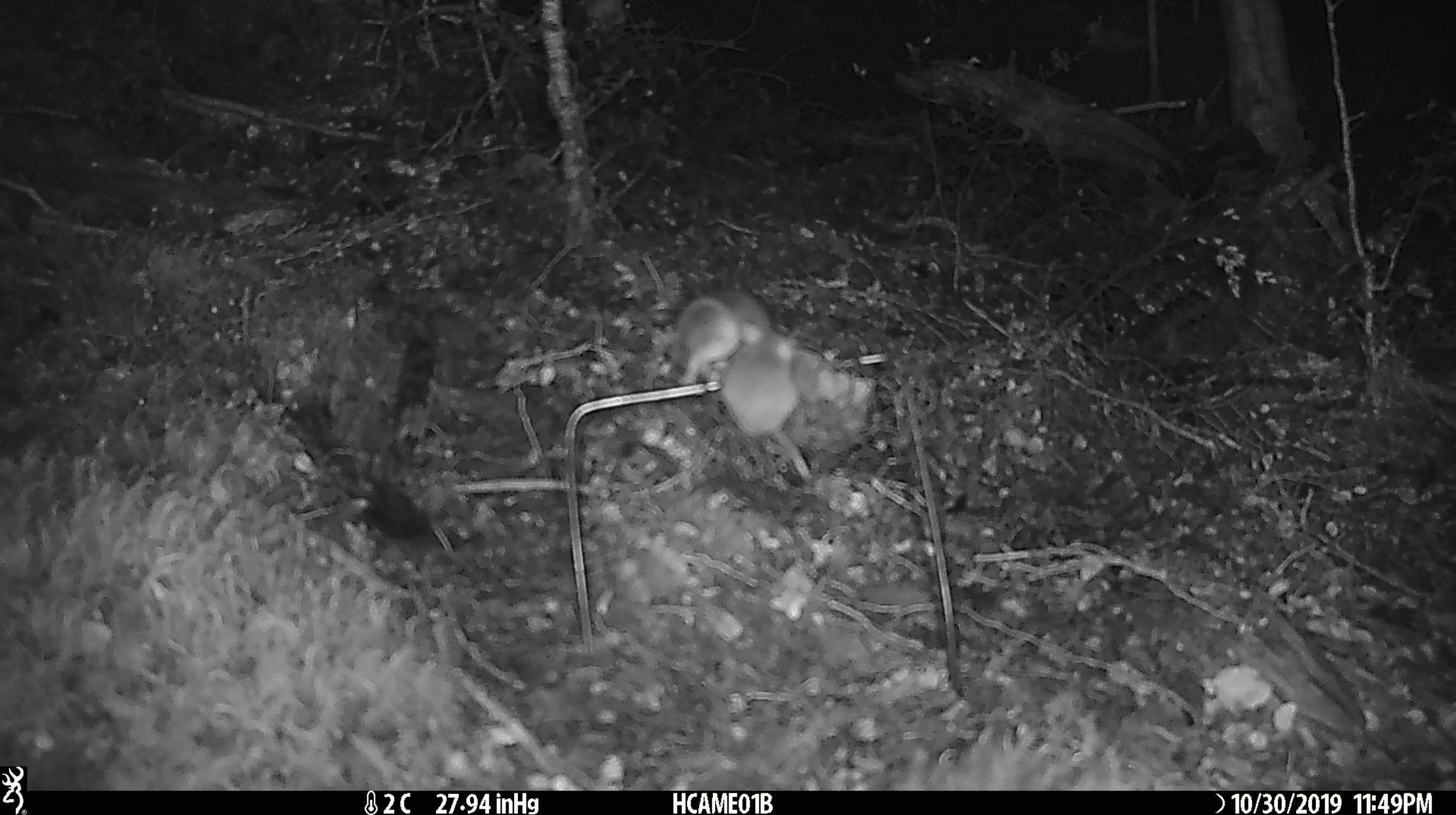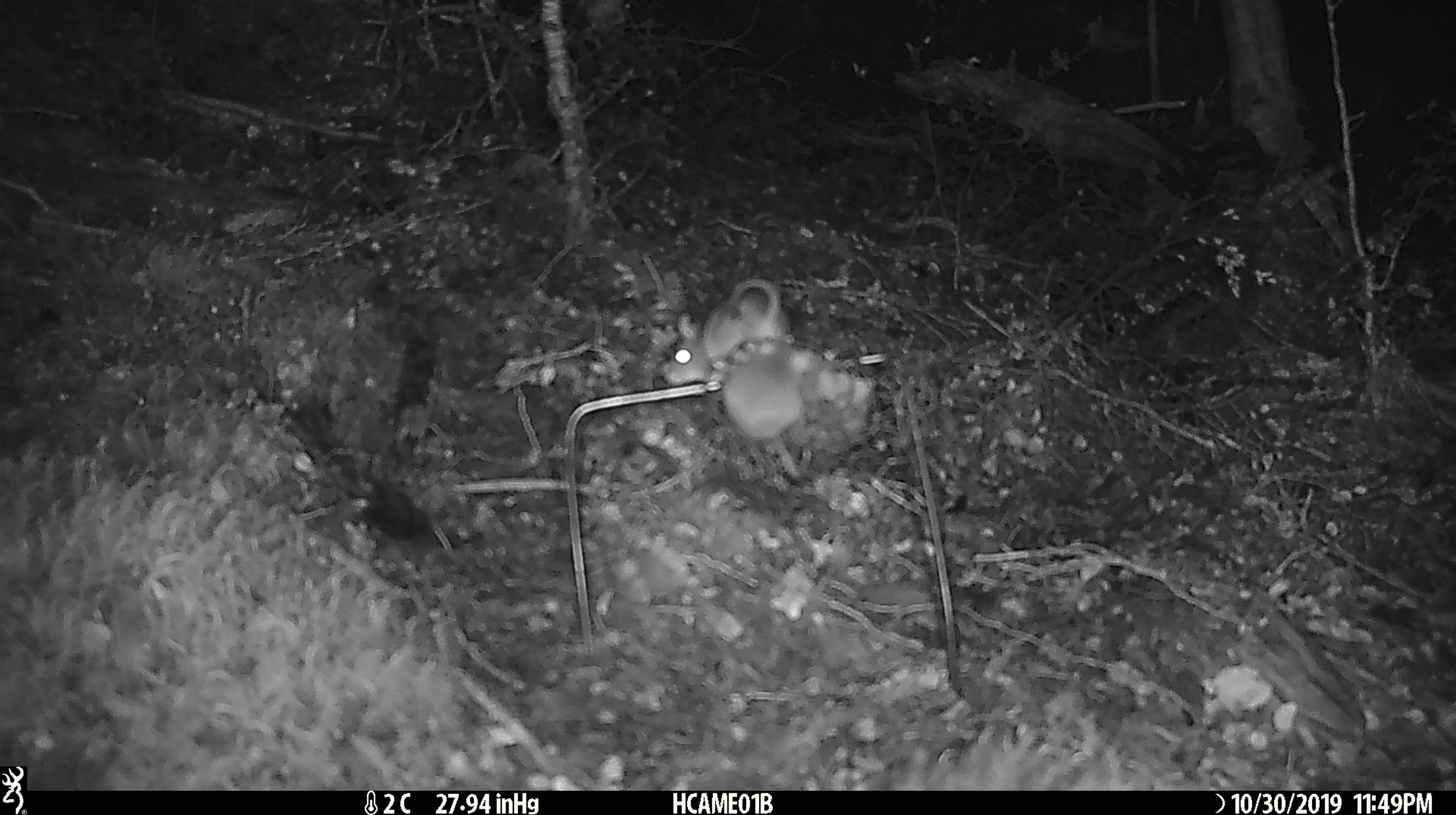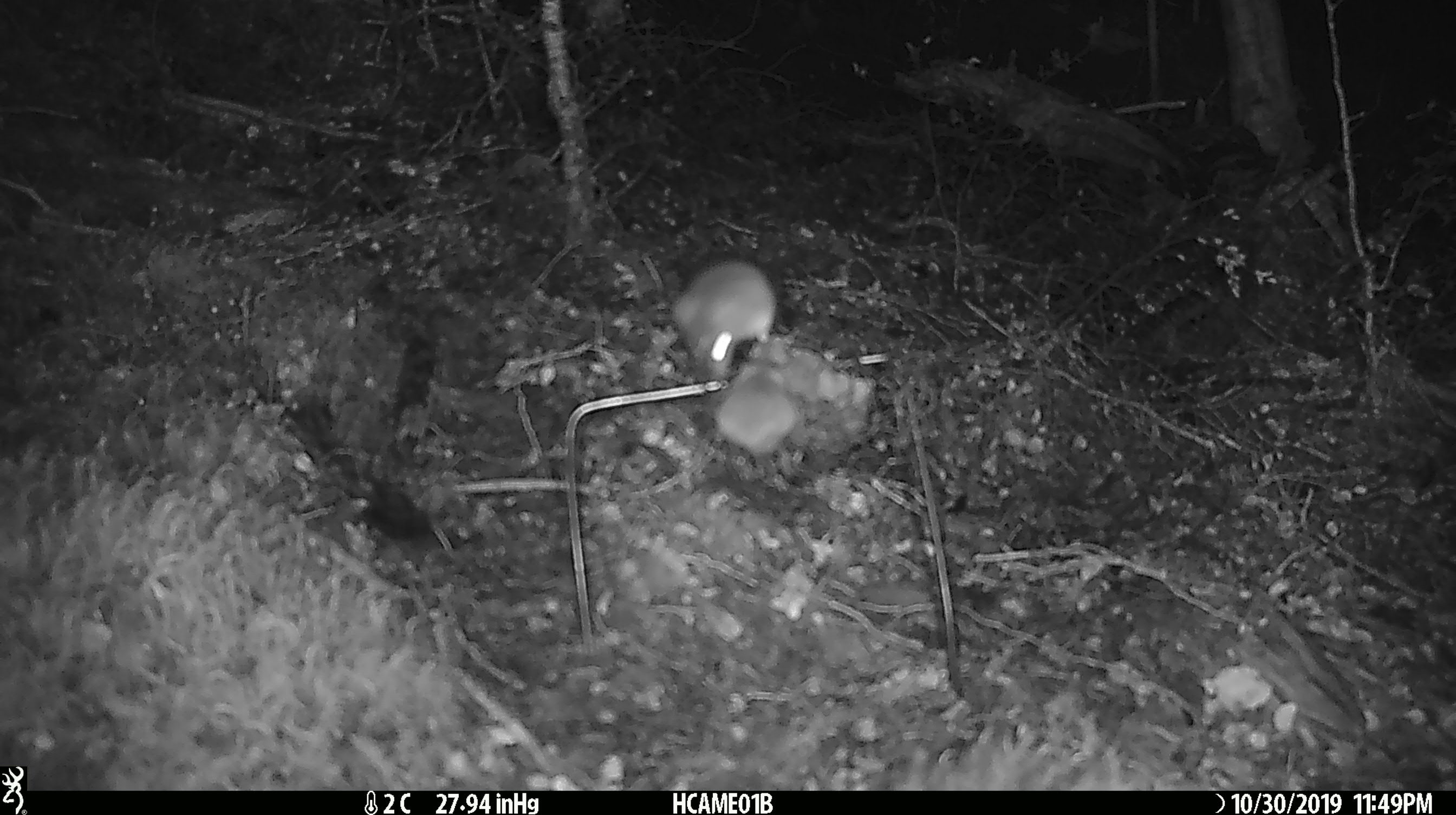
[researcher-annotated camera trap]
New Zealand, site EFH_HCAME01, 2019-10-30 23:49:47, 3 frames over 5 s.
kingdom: Animalia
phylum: Chordata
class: Mammalia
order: Rodentia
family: Muridae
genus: Mus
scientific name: Mus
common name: mouse